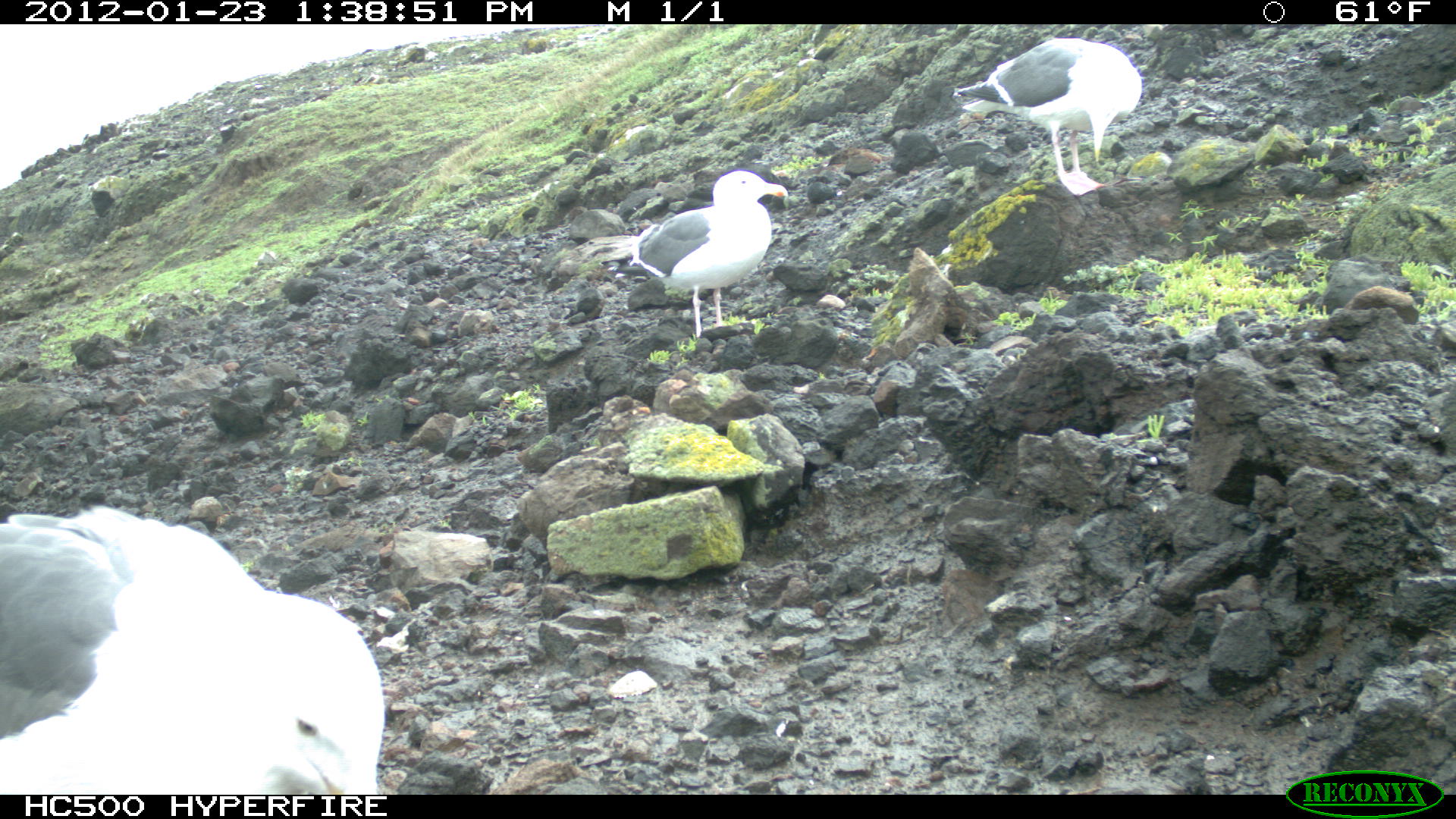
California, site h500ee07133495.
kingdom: Animalia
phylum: Chordata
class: Aves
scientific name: Aves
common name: bird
Bird (Aves).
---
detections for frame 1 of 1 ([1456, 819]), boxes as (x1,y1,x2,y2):
bird: (0,504,384,795); (598,170,788,337); (948,37,1141,196)